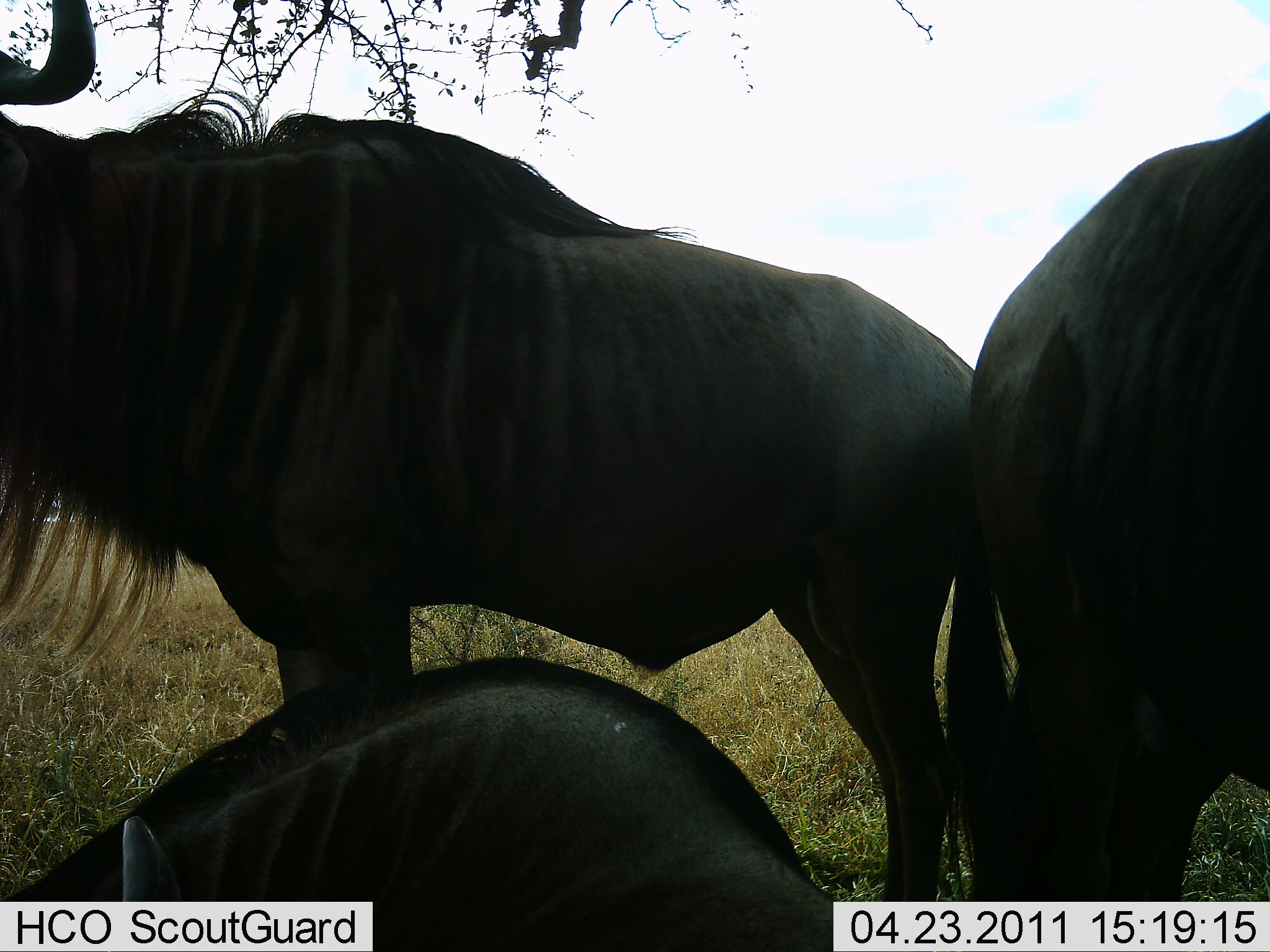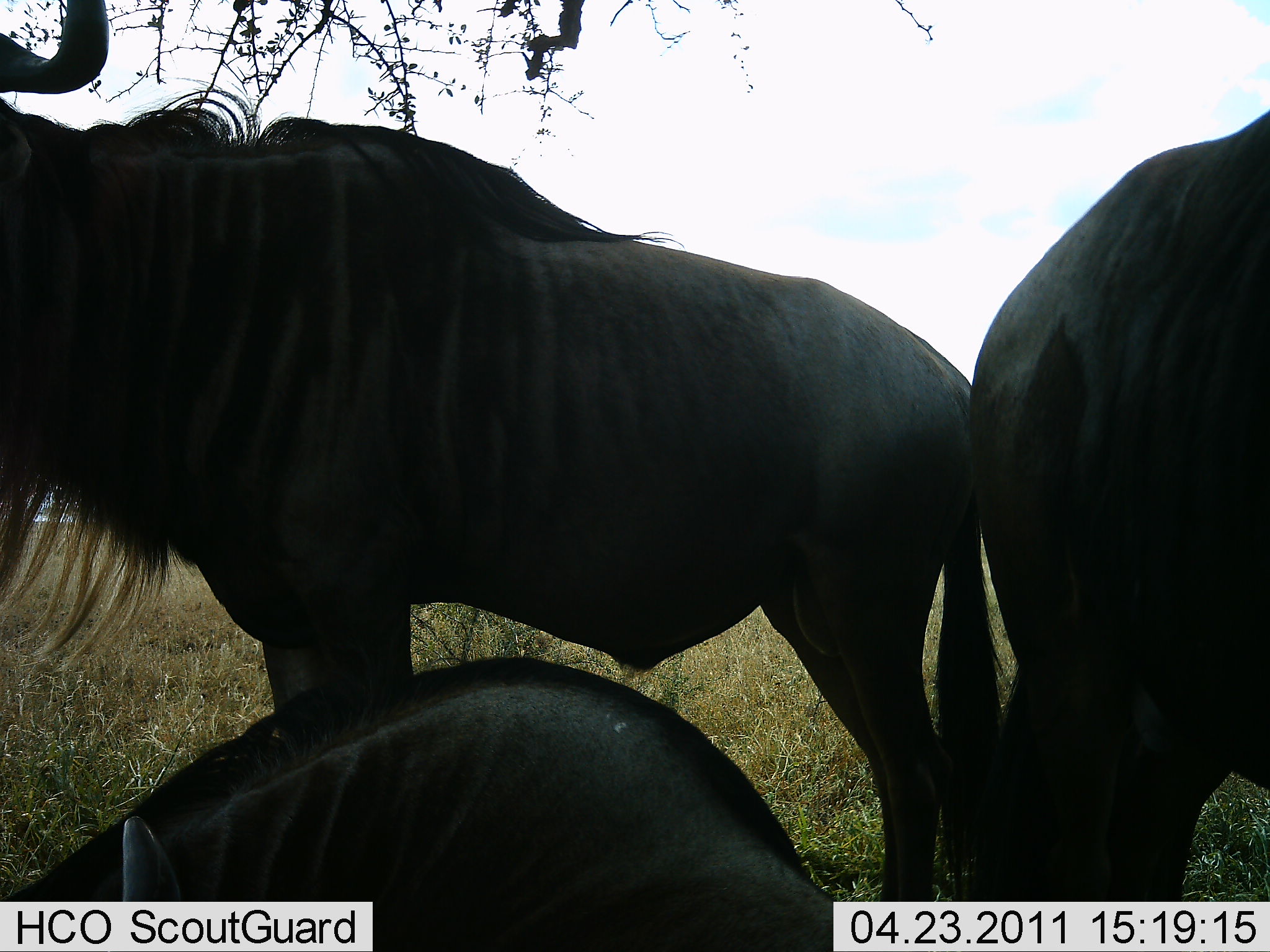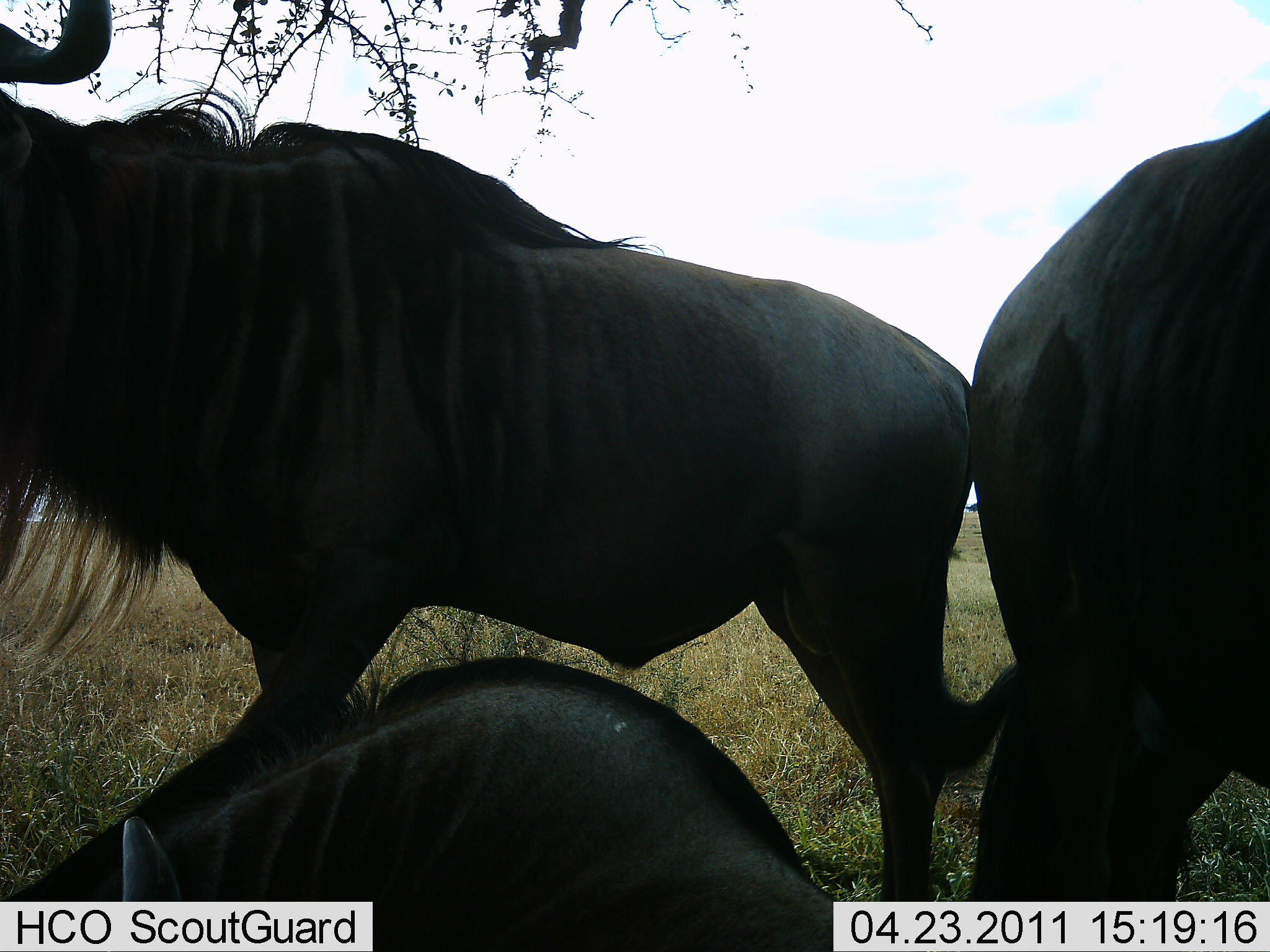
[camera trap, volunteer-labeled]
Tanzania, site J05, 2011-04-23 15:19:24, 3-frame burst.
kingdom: Animalia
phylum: Chordata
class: Mammalia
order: Artiodactyla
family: Bovidae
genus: Connochaetes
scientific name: Connochaetes taurinus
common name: blue wildebeest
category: wildebeest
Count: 3.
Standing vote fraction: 82%.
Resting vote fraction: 91%.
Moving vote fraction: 0%.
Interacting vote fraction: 0%.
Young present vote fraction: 0%.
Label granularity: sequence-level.